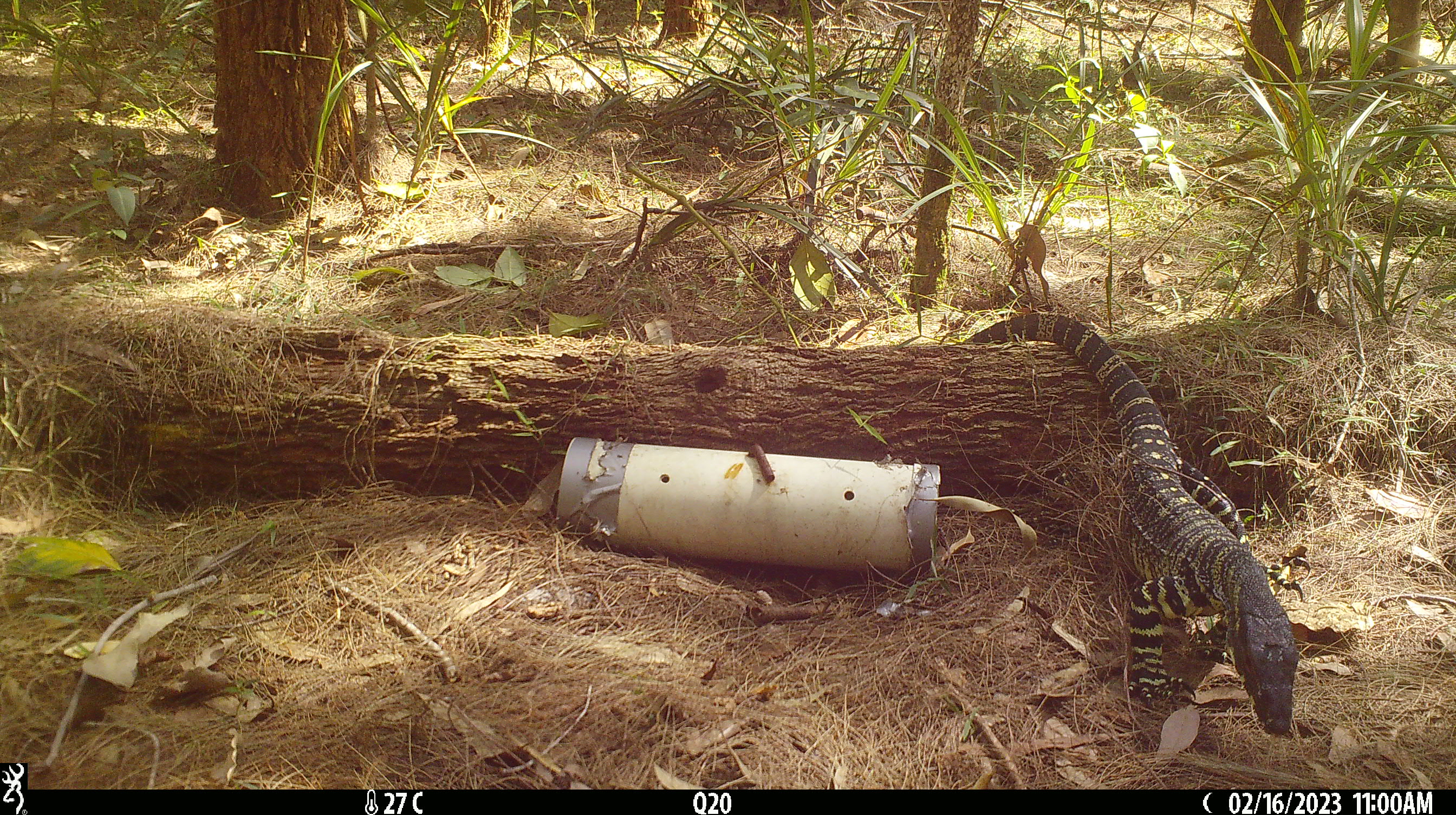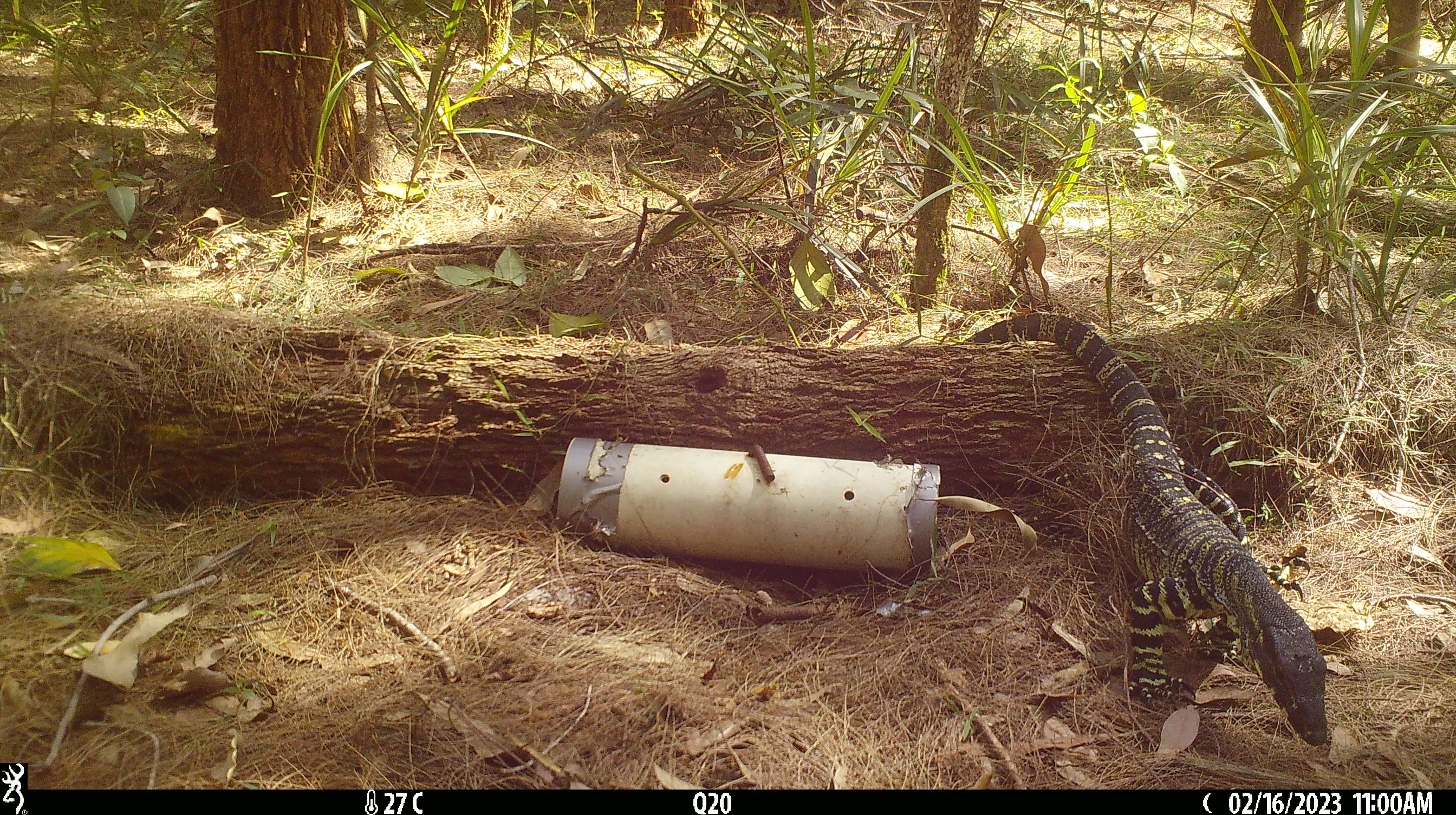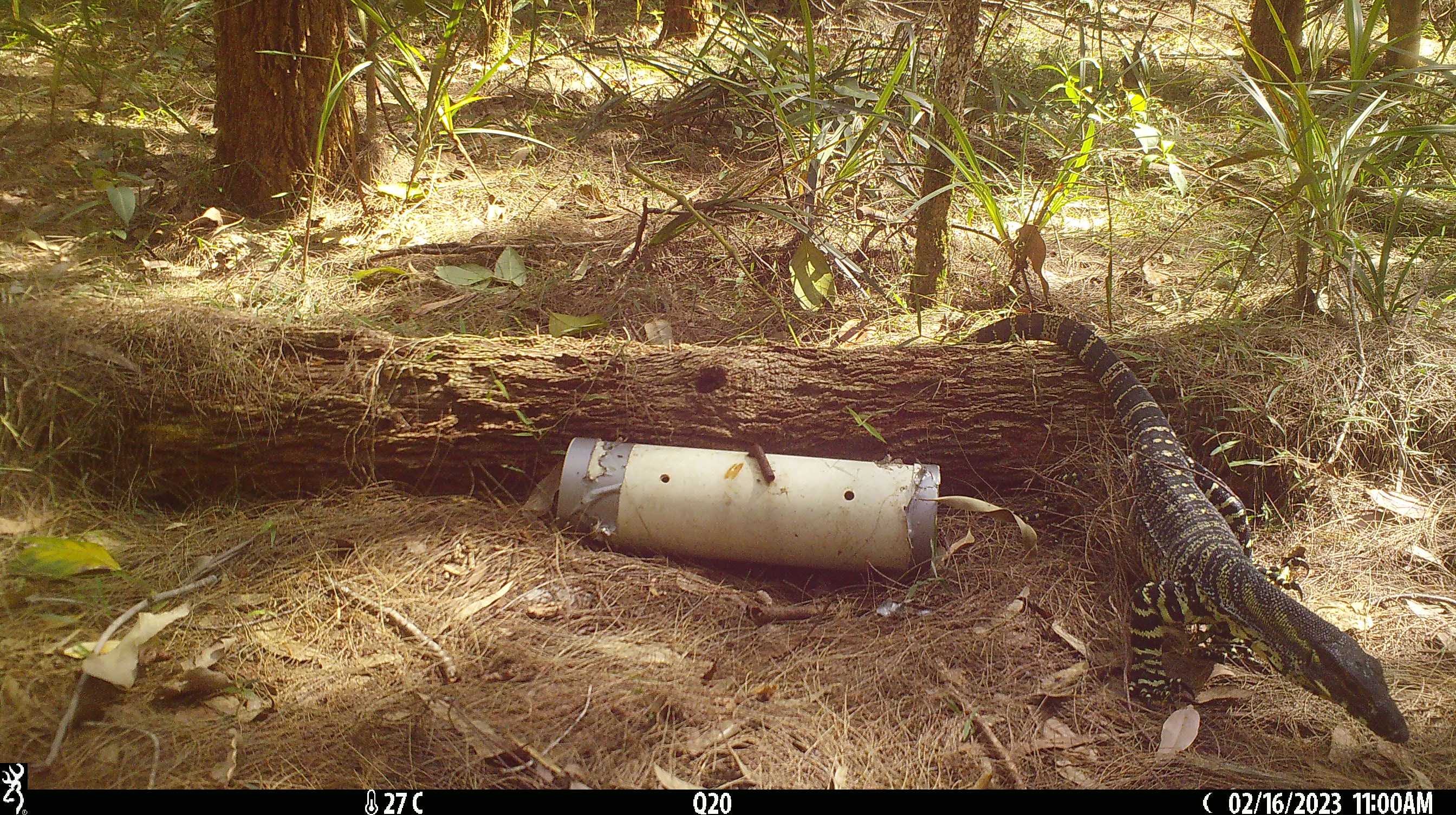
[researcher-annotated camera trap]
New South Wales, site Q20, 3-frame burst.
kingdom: Animalia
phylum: Chordata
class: Reptilia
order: Squamata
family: Varanidae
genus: Varanus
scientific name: Varanus varius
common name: lace monitor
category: goanna